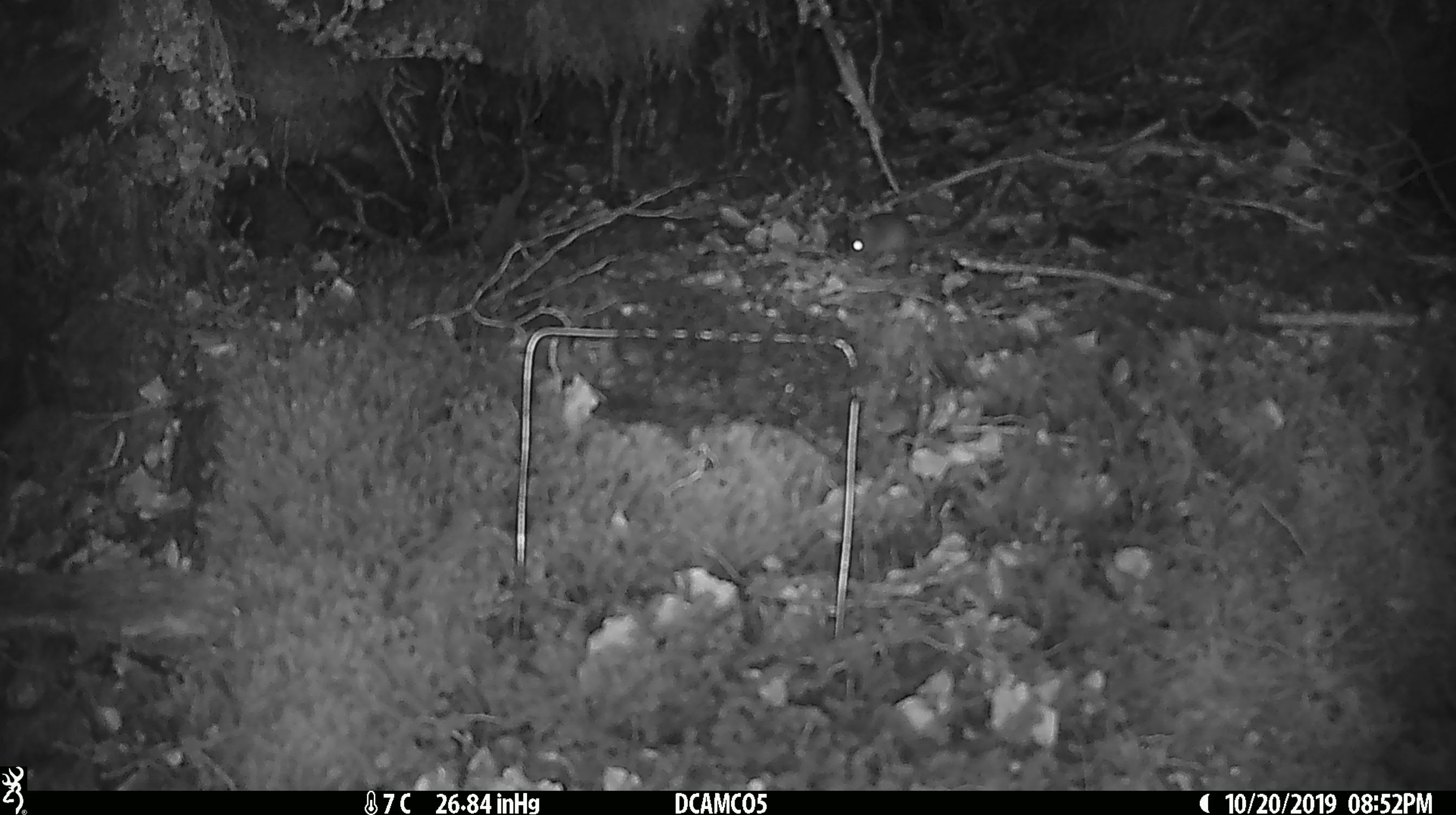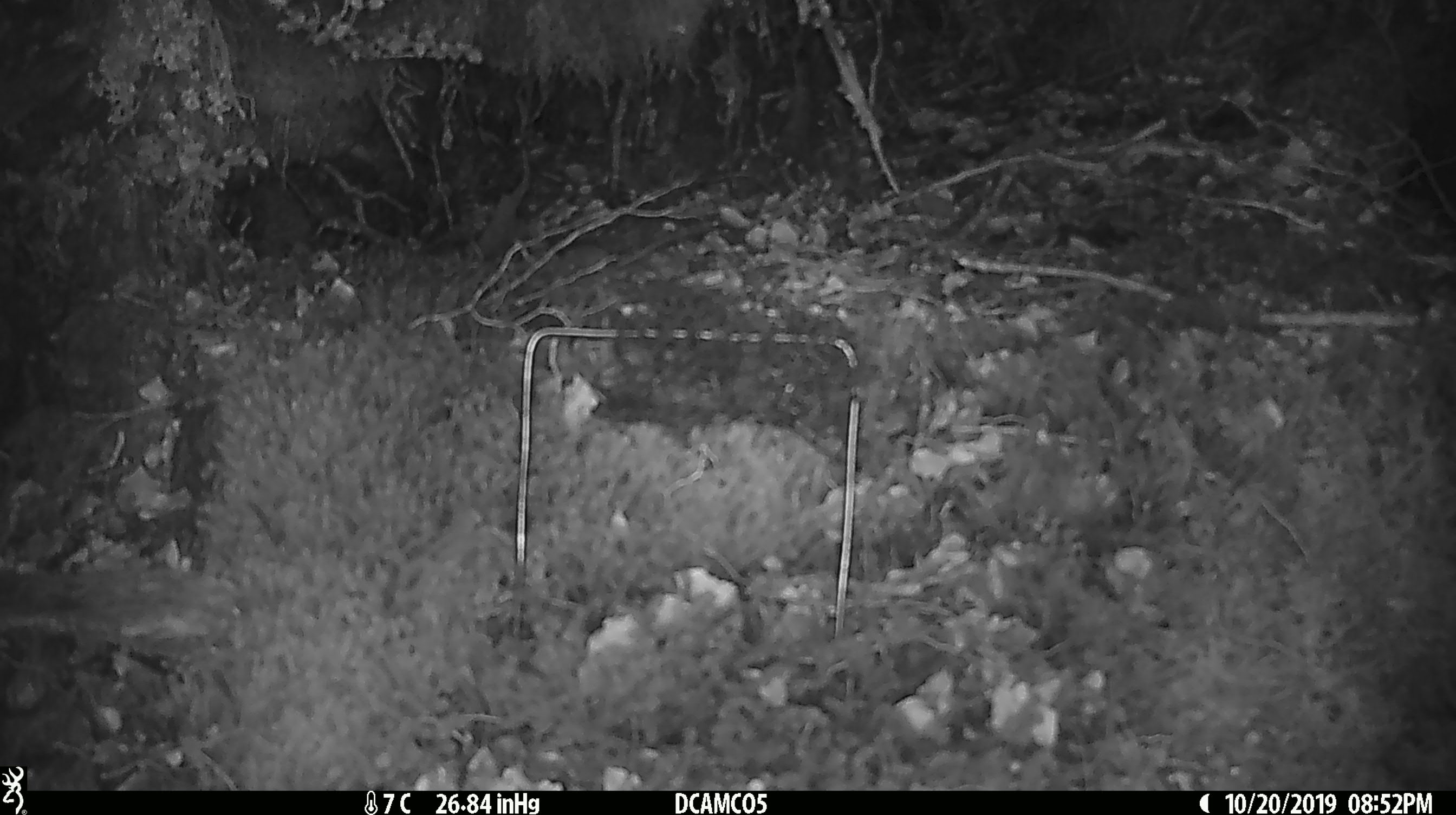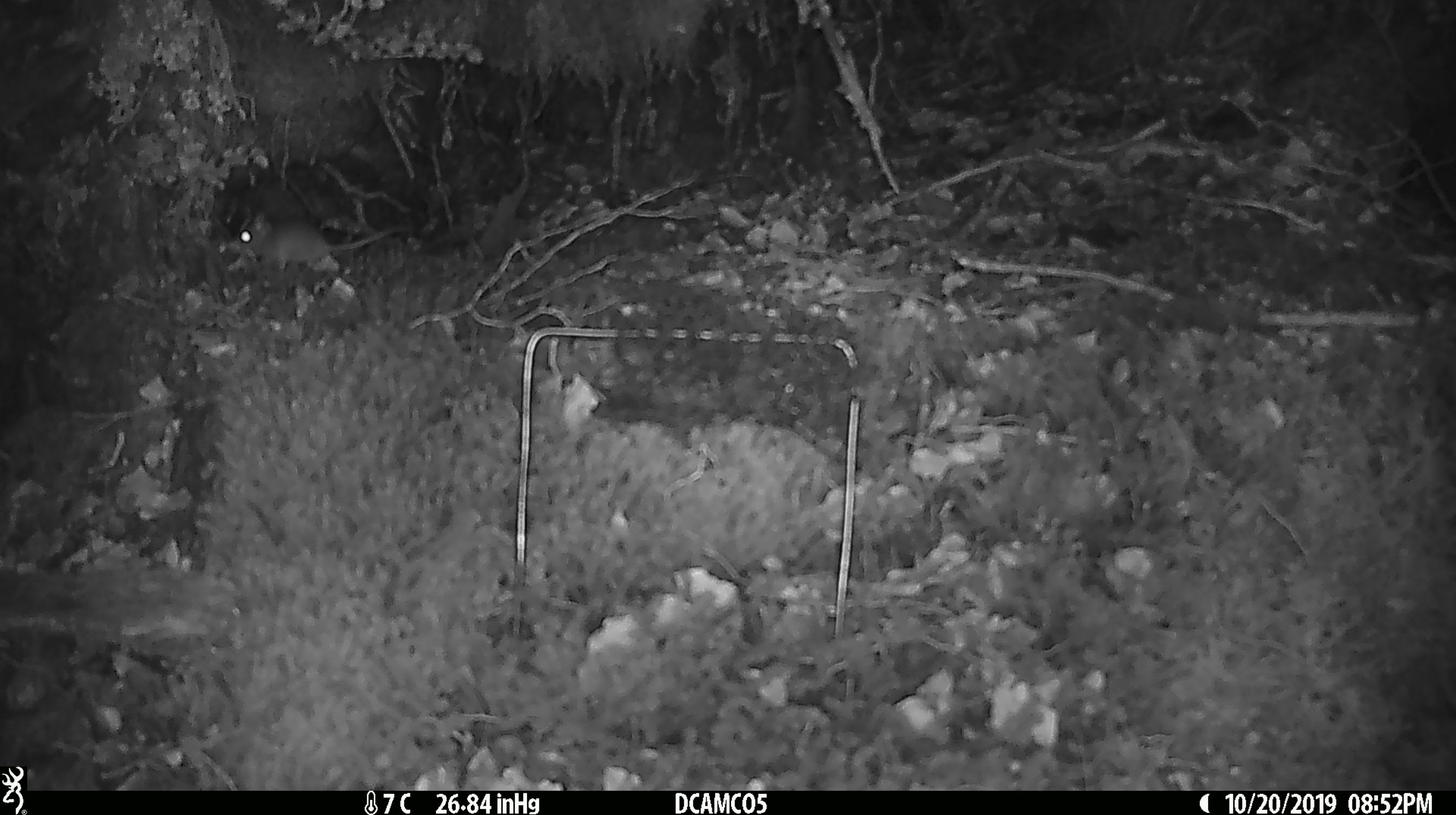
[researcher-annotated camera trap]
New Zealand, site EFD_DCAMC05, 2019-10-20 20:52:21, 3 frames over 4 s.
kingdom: Animalia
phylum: Chordata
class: Mammalia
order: Rodentia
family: Muridae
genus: Mus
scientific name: Mus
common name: mouse